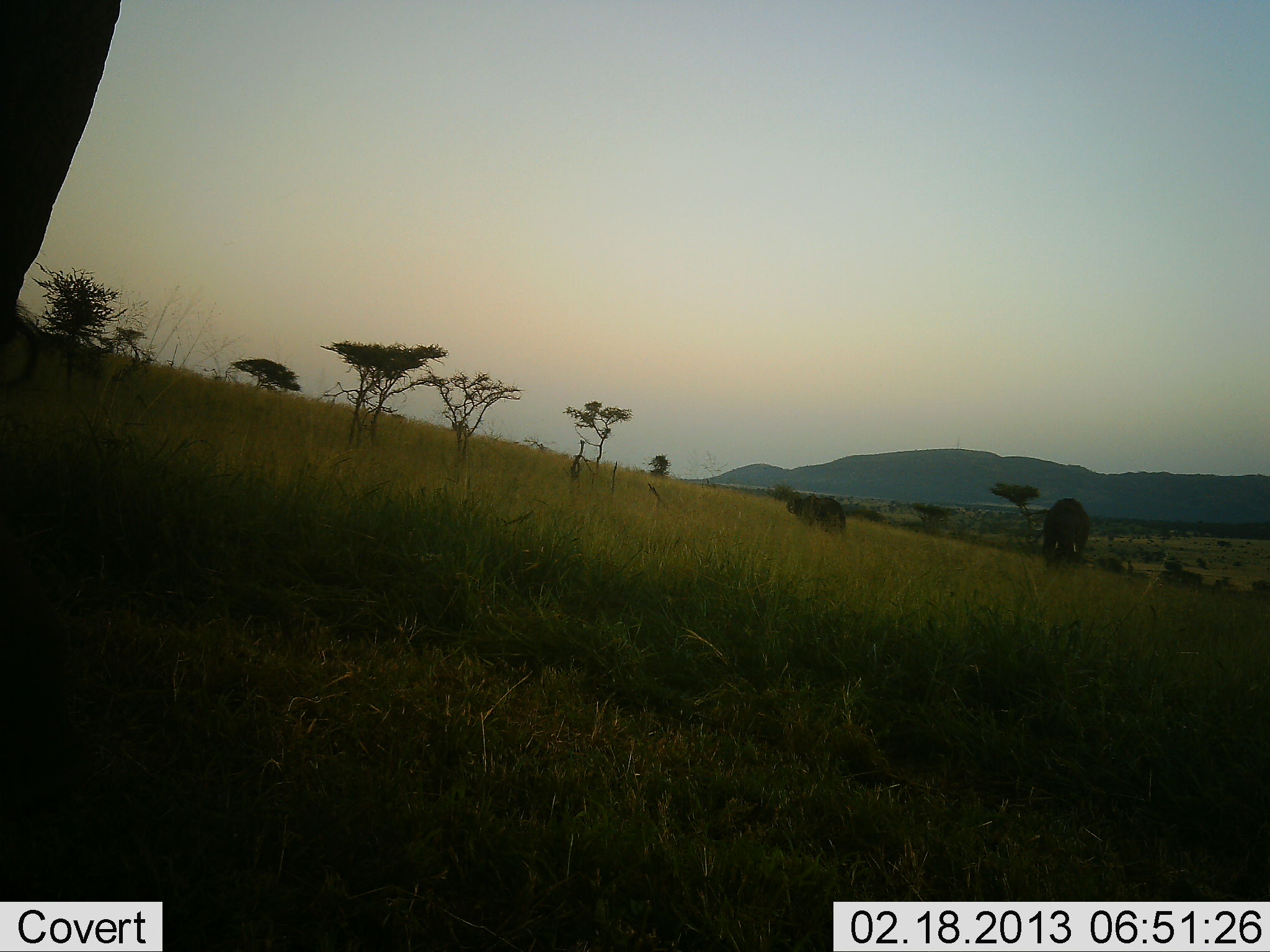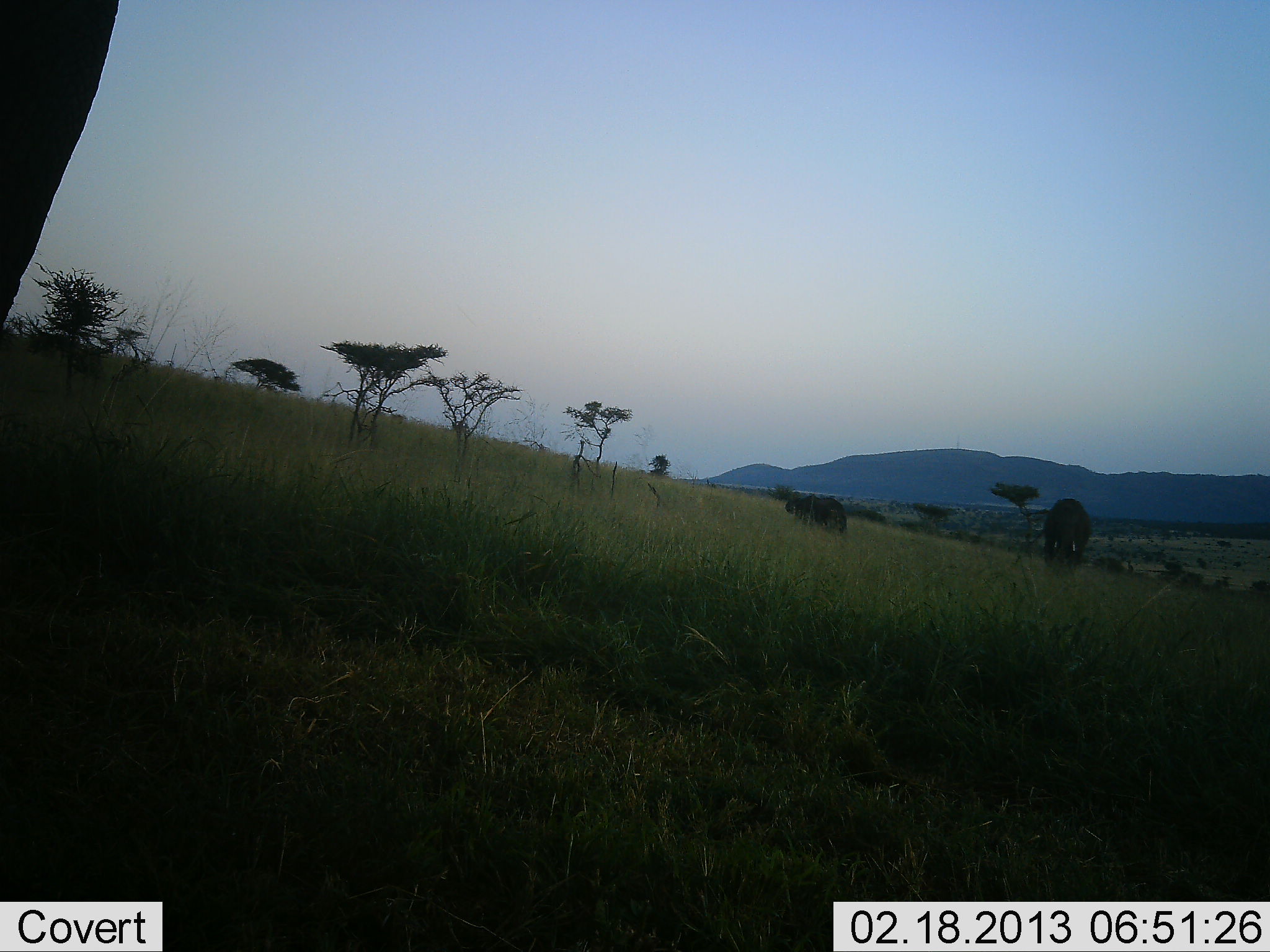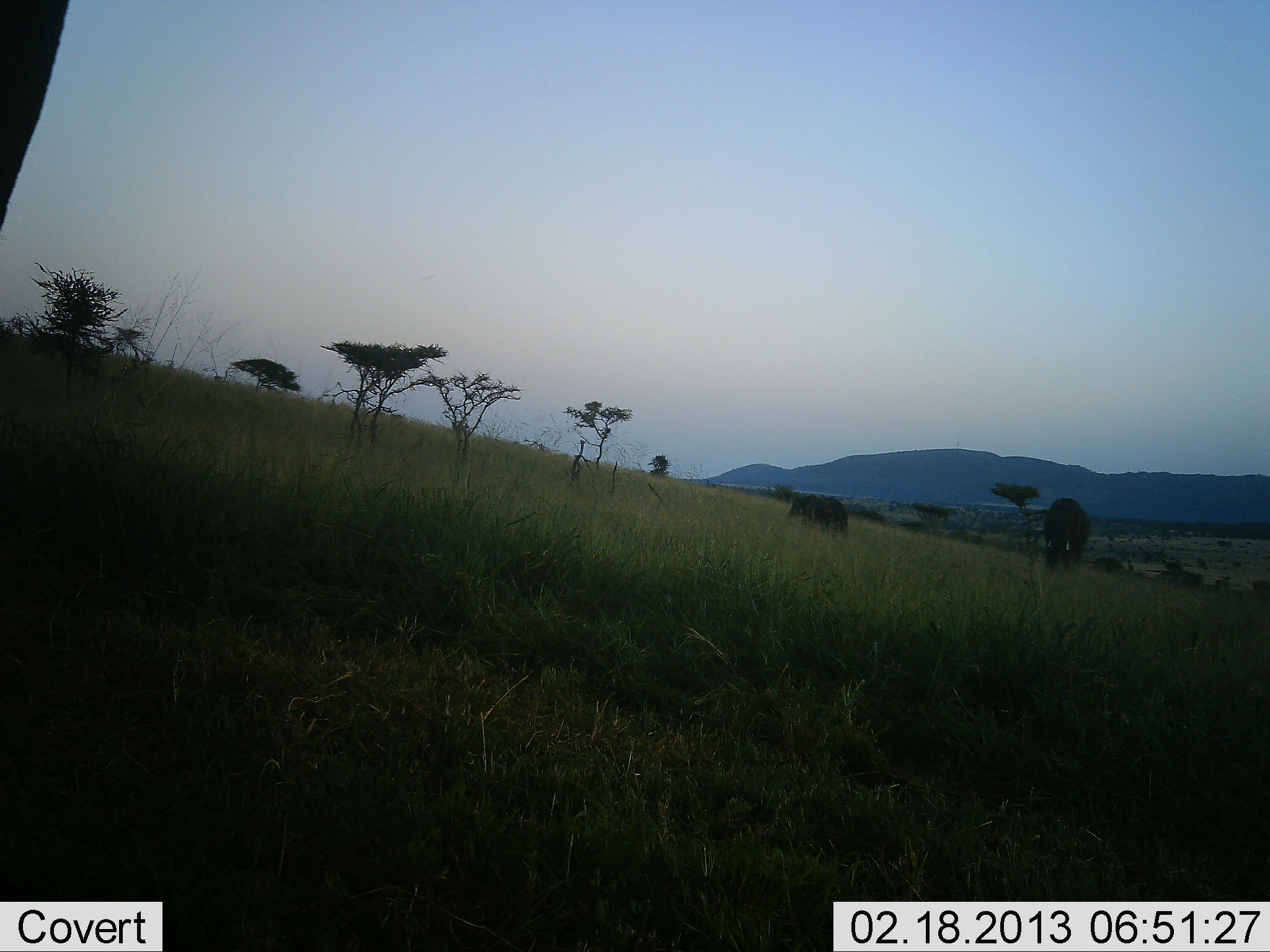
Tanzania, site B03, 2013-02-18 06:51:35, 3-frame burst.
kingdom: Animalia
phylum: Chordata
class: Mammalia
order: Proboscidea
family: Elephantidae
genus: Loxodonta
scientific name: Loxodonta africana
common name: african bush elephant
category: elephant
Elephant (african bush elephant) (Loxodonta africana), count 3. Behavior (volunteer vote fractions): standing 69%, resting 3%, moving 24%, interacting 0%. Young present (vote fraction): 34%. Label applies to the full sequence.